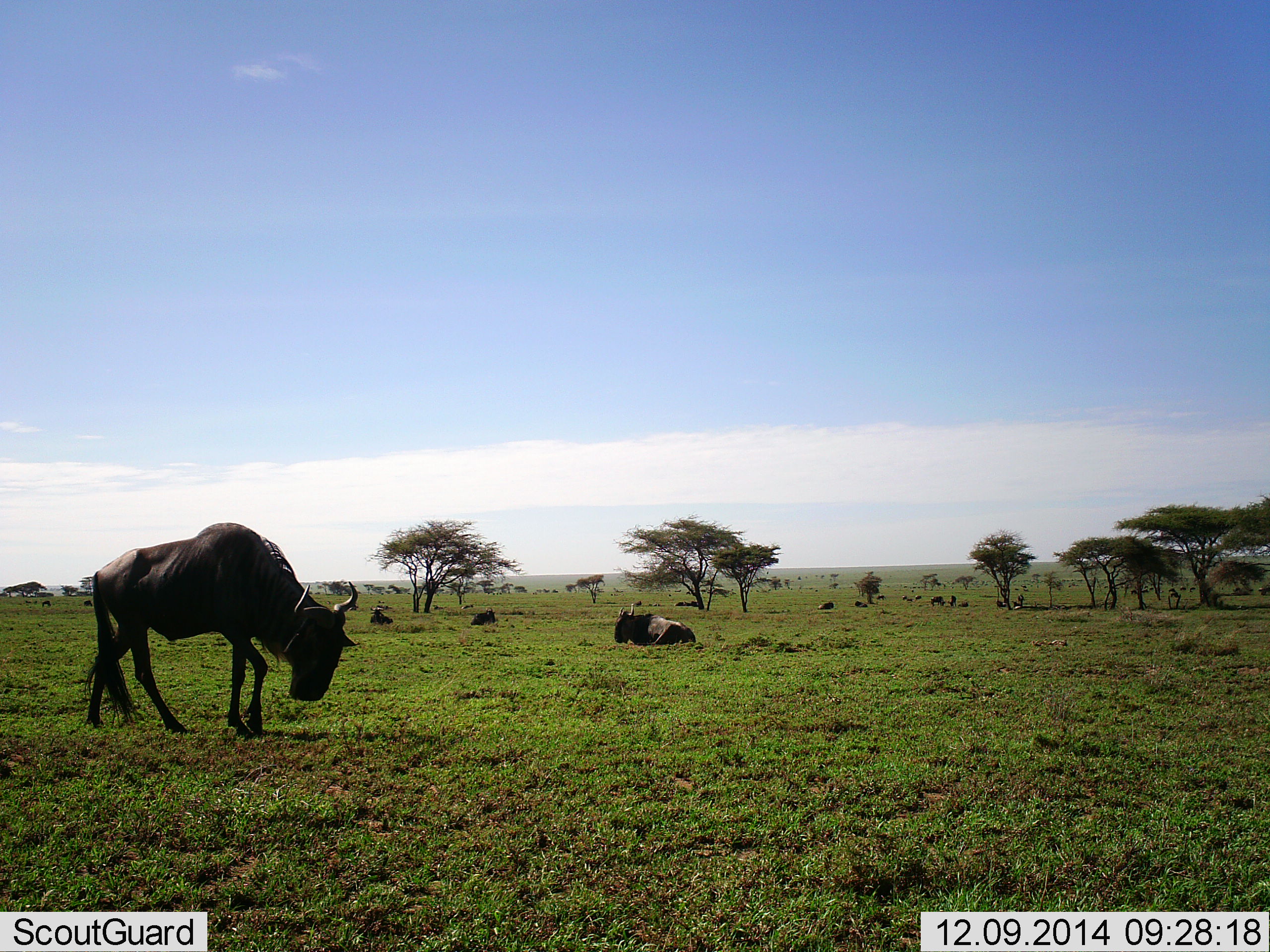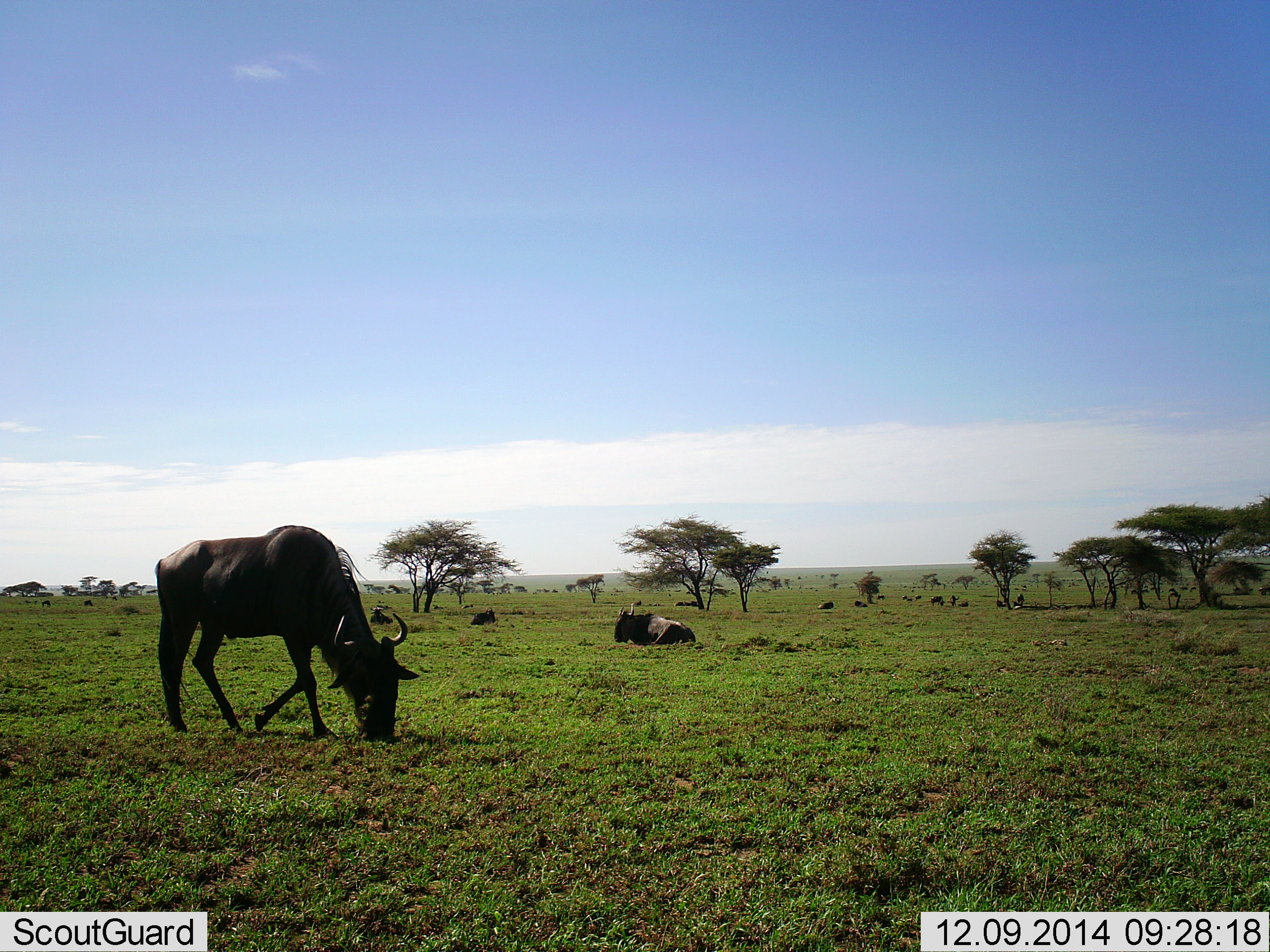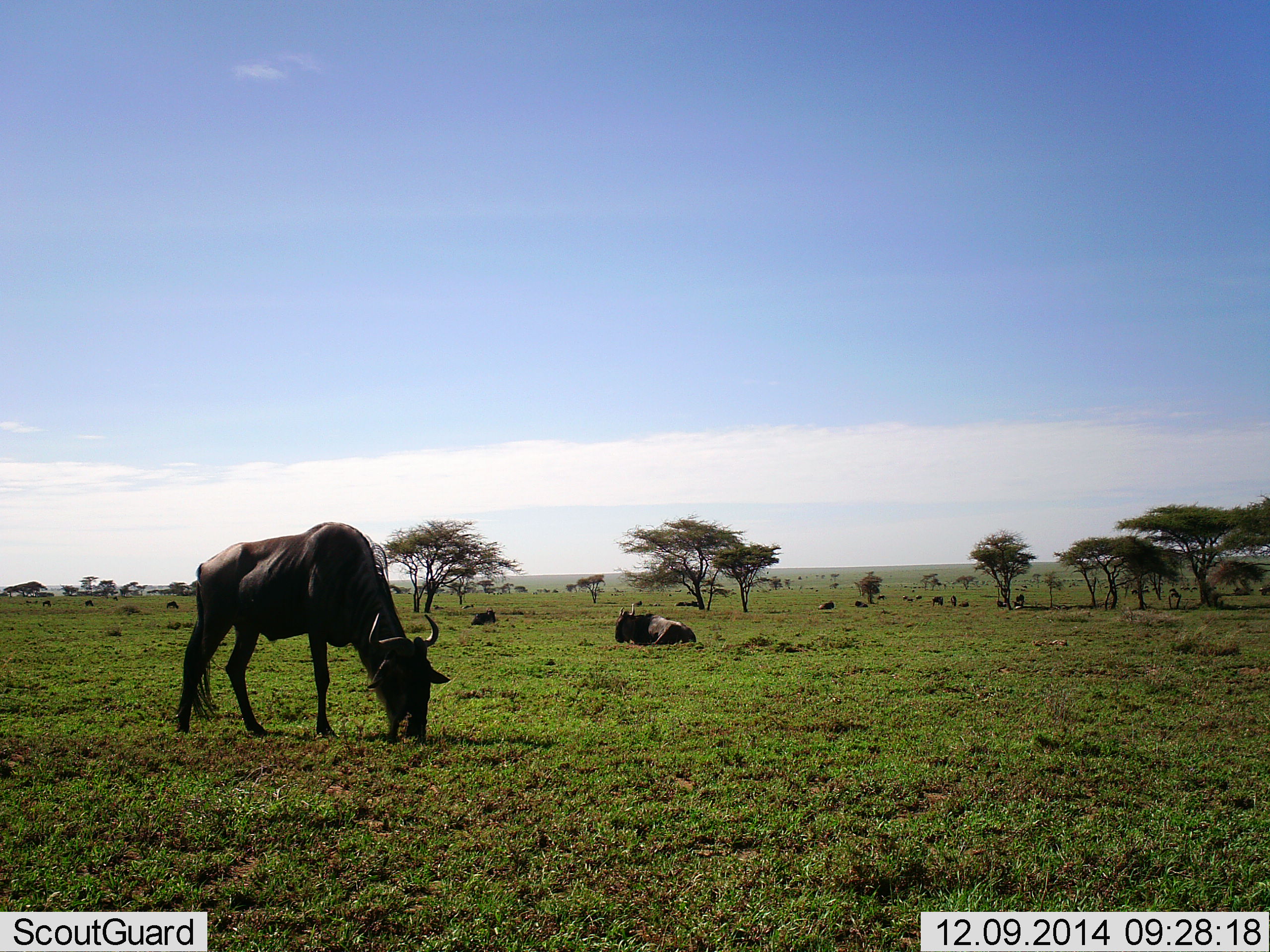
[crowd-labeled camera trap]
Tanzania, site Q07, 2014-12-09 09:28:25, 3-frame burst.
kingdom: Animalia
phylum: Chordata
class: Mammalia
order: Artiodactyla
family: Bovidae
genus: Connochaetes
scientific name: Connochaetes taurinus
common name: blue wildebeest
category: wildebeest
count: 11-50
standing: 45%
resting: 100%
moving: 36%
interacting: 0%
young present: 0%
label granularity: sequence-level